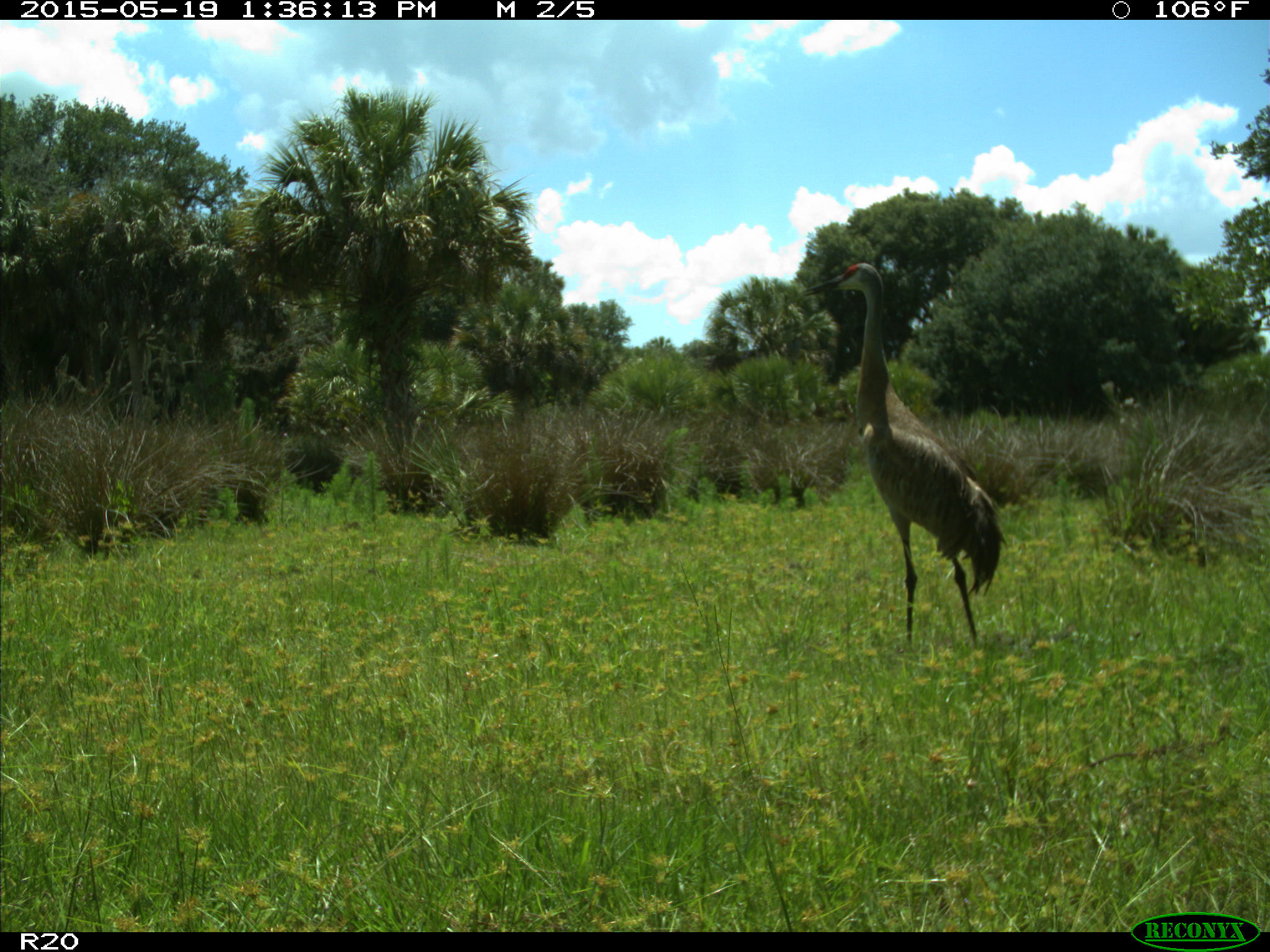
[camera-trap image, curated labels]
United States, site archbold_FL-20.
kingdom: Animalia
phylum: Chordata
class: Aves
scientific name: Aves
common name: birds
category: unidentified bird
Unidentified bird (birds) (Aves).